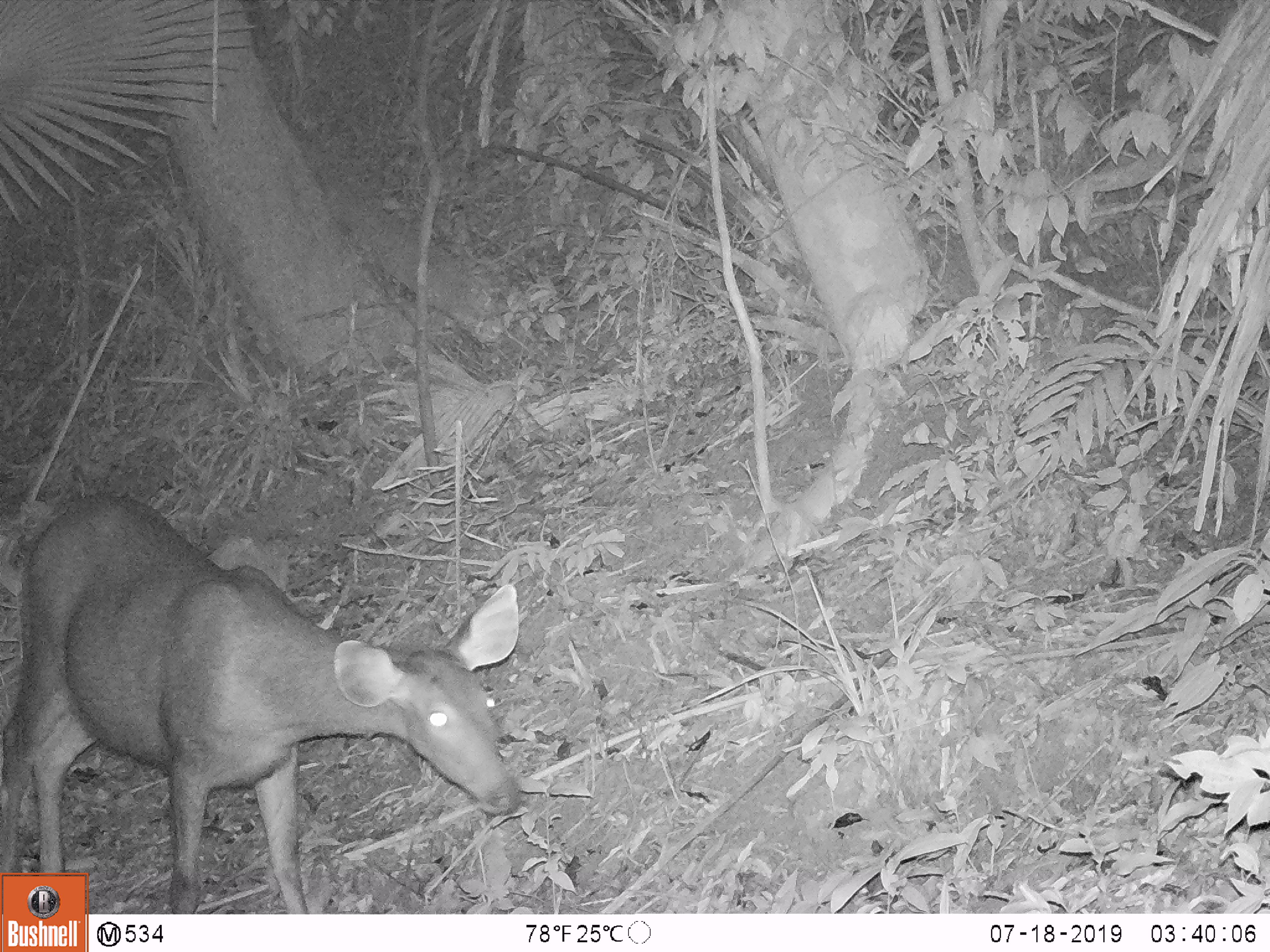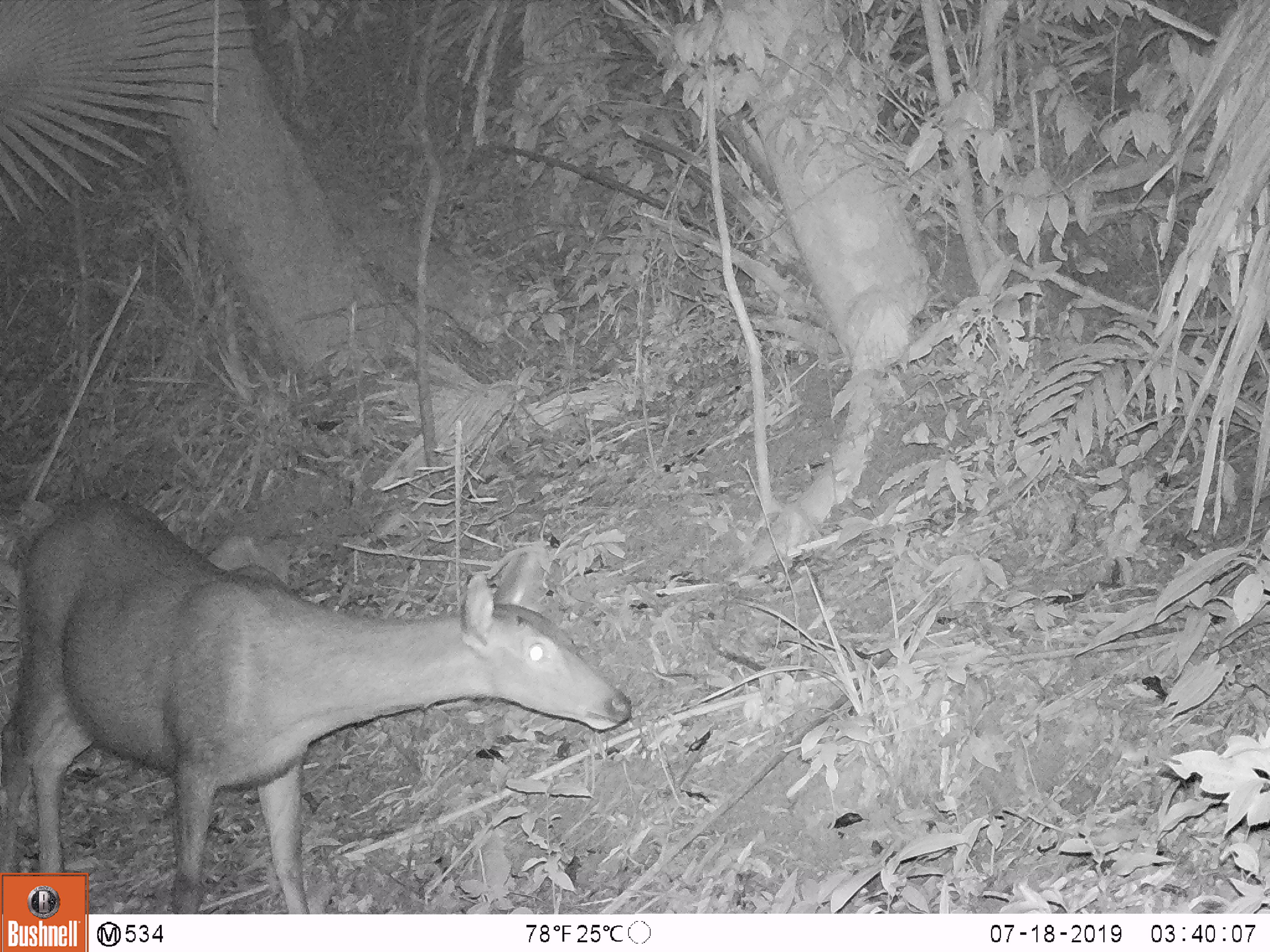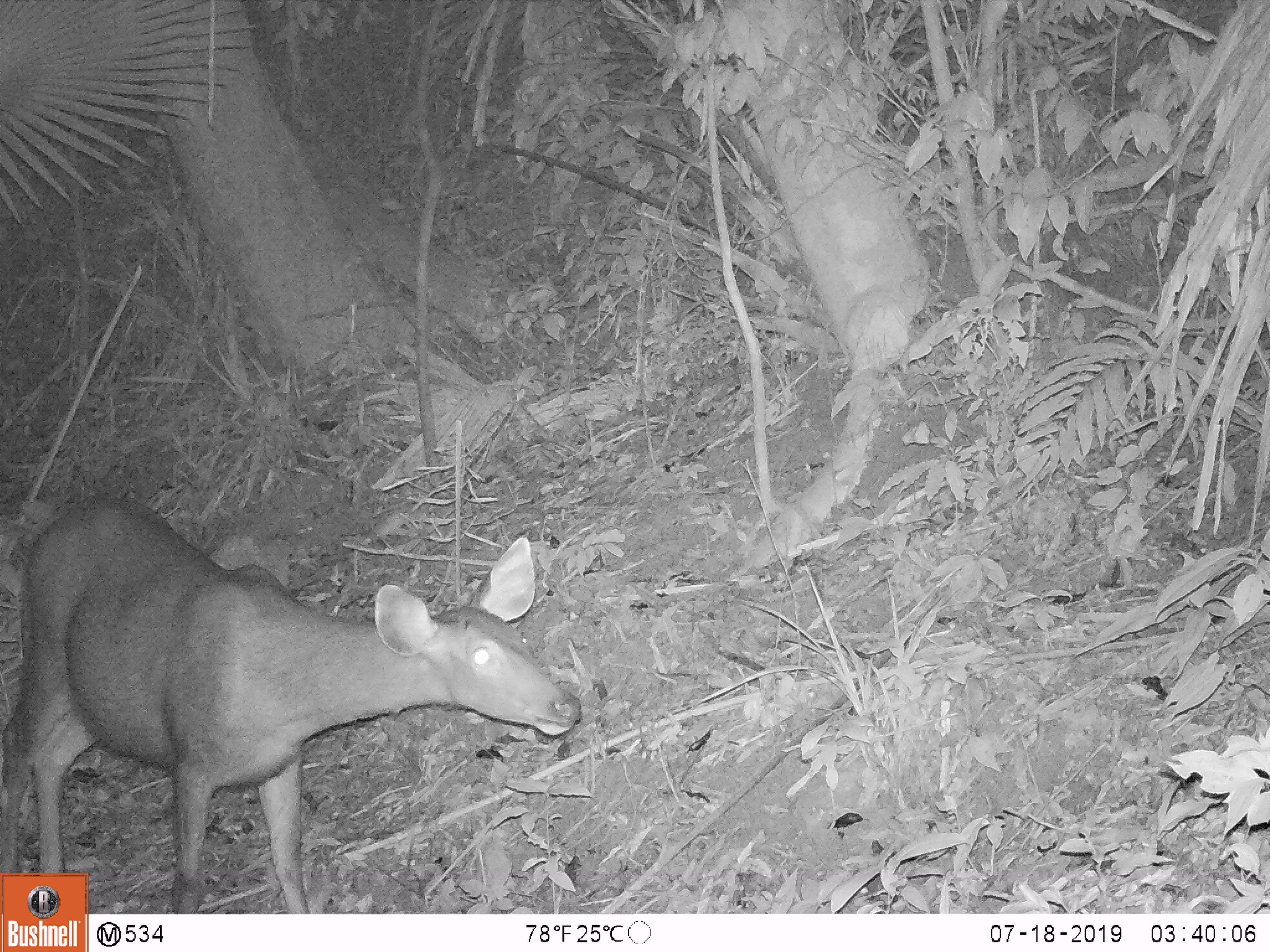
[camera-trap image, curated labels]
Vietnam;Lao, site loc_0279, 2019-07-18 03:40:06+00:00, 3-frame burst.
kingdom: Animalia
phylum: Chordata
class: Mammalia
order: Artiodactyla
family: Cervidae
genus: Rusa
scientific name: Rusa unicolor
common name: sambar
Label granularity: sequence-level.